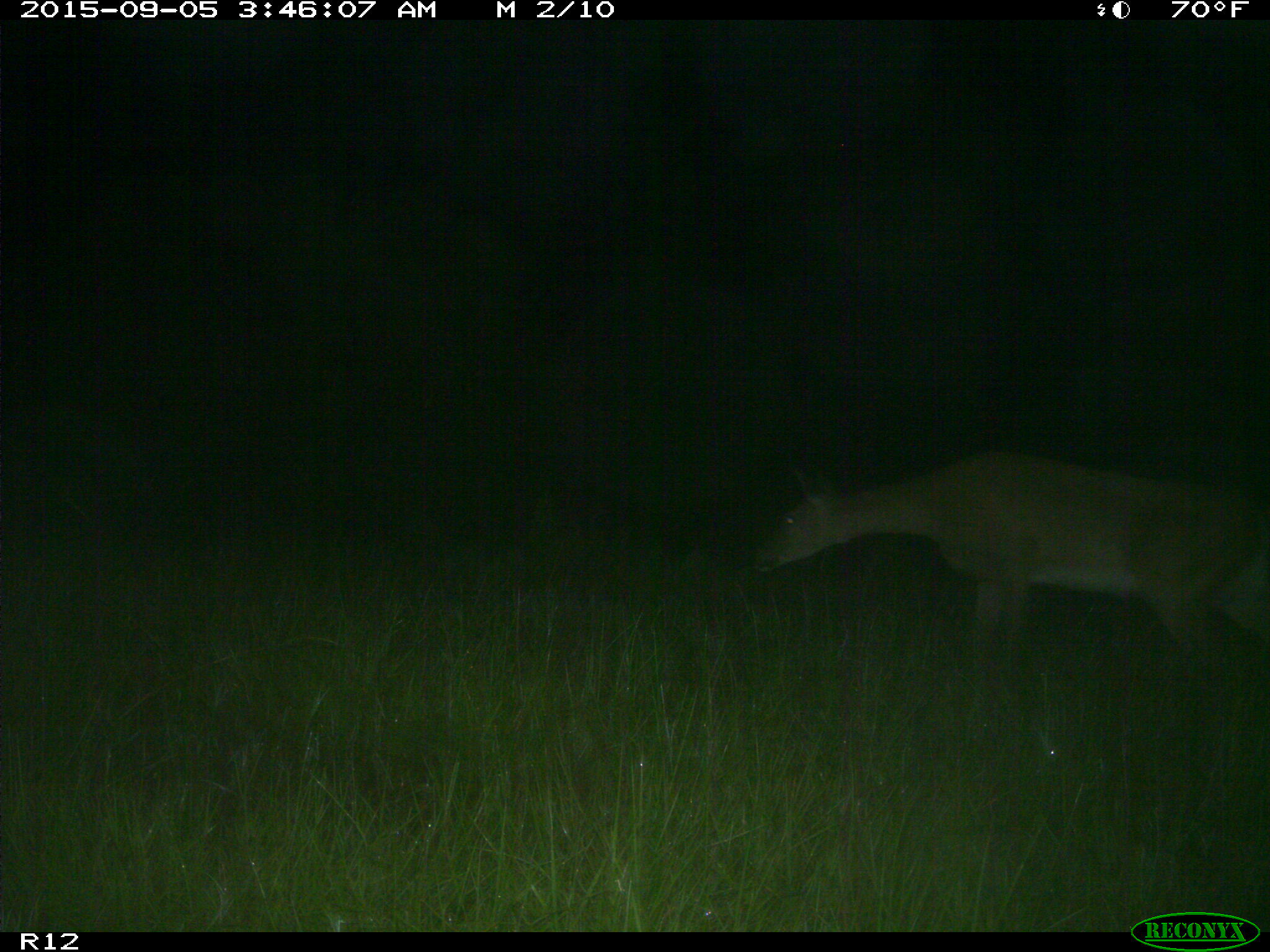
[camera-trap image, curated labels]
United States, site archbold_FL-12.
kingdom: Animalia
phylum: Chordata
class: Mammalia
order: Artiodactyla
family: Cervidae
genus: Odocoileus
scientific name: Odocoileus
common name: deer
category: unidentified deer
Unidentified deer (deer) (Odocoileus).